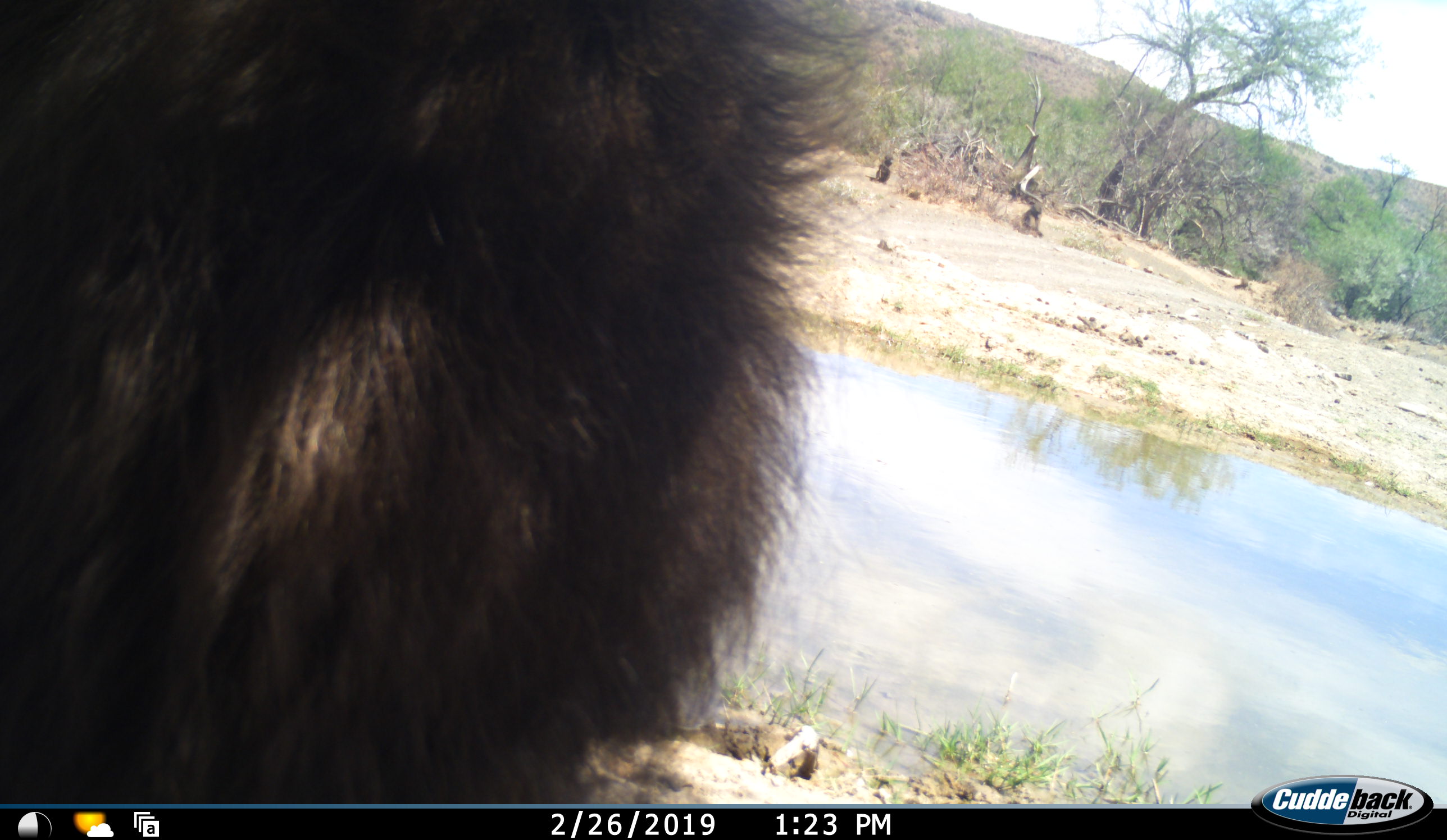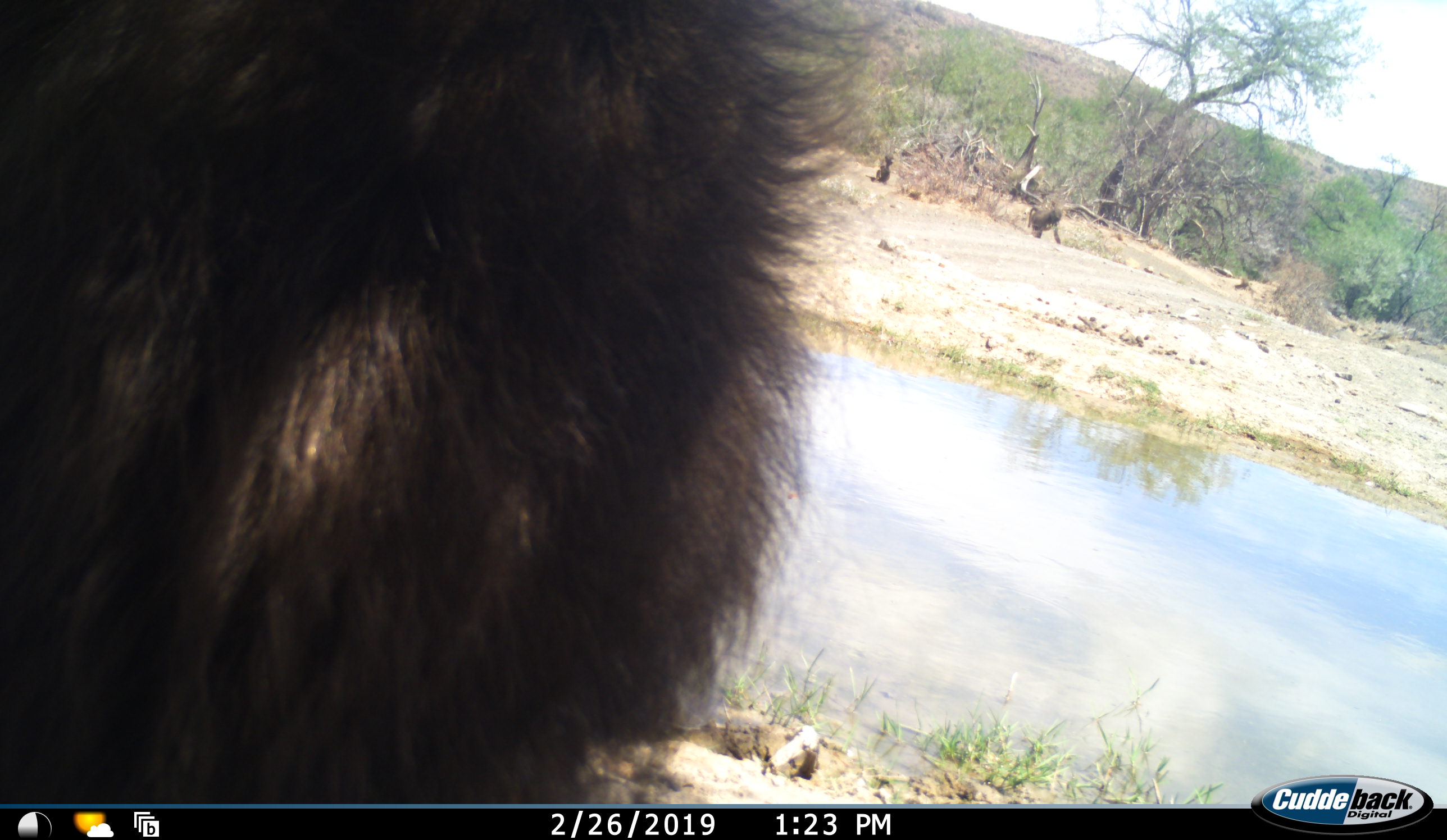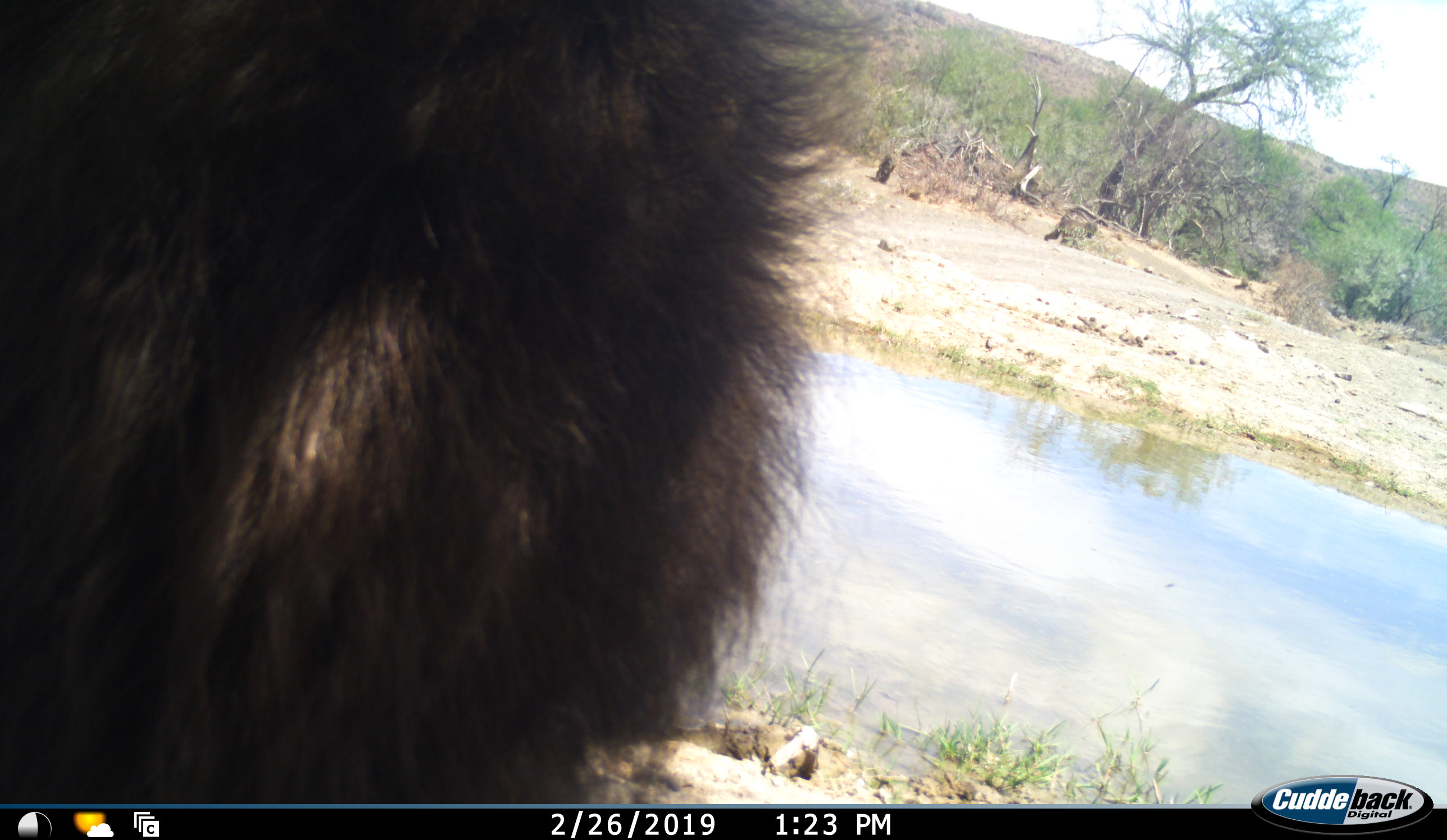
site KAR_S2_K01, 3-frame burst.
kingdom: Animalia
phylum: Chordata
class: Mammalia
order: Primates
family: Cercopithecidae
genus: Papio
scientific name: Papio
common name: baboon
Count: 3.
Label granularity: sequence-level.